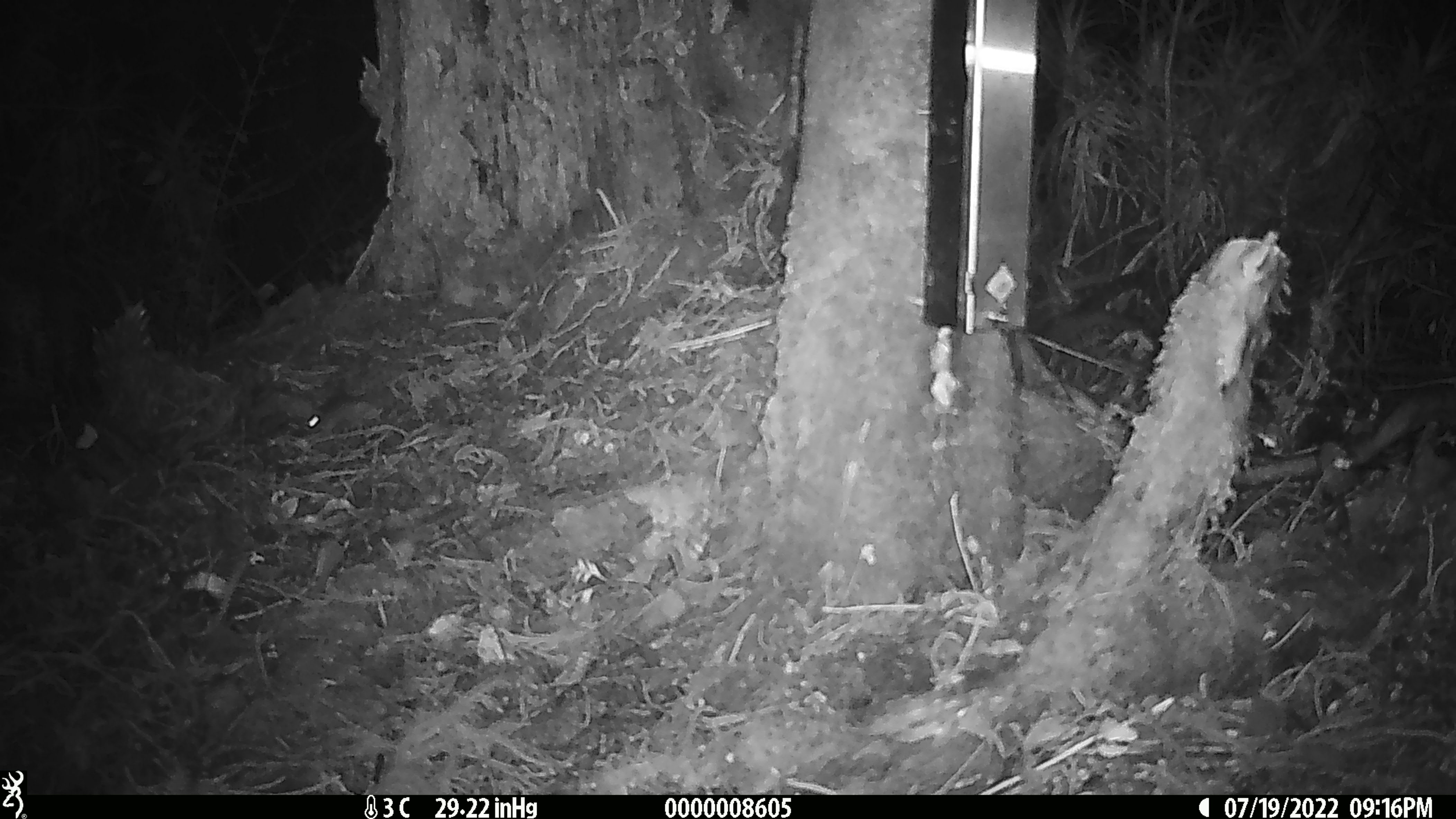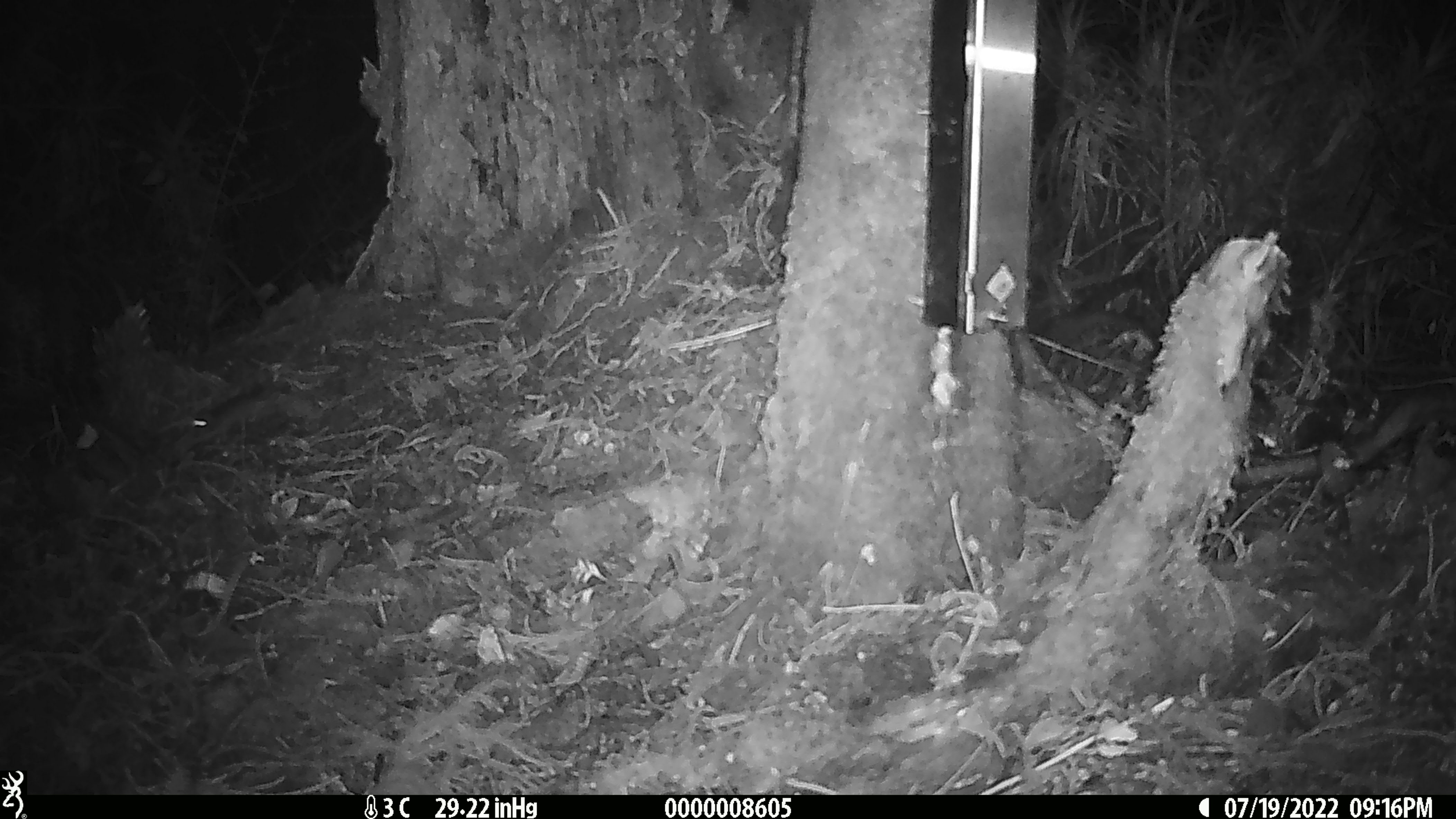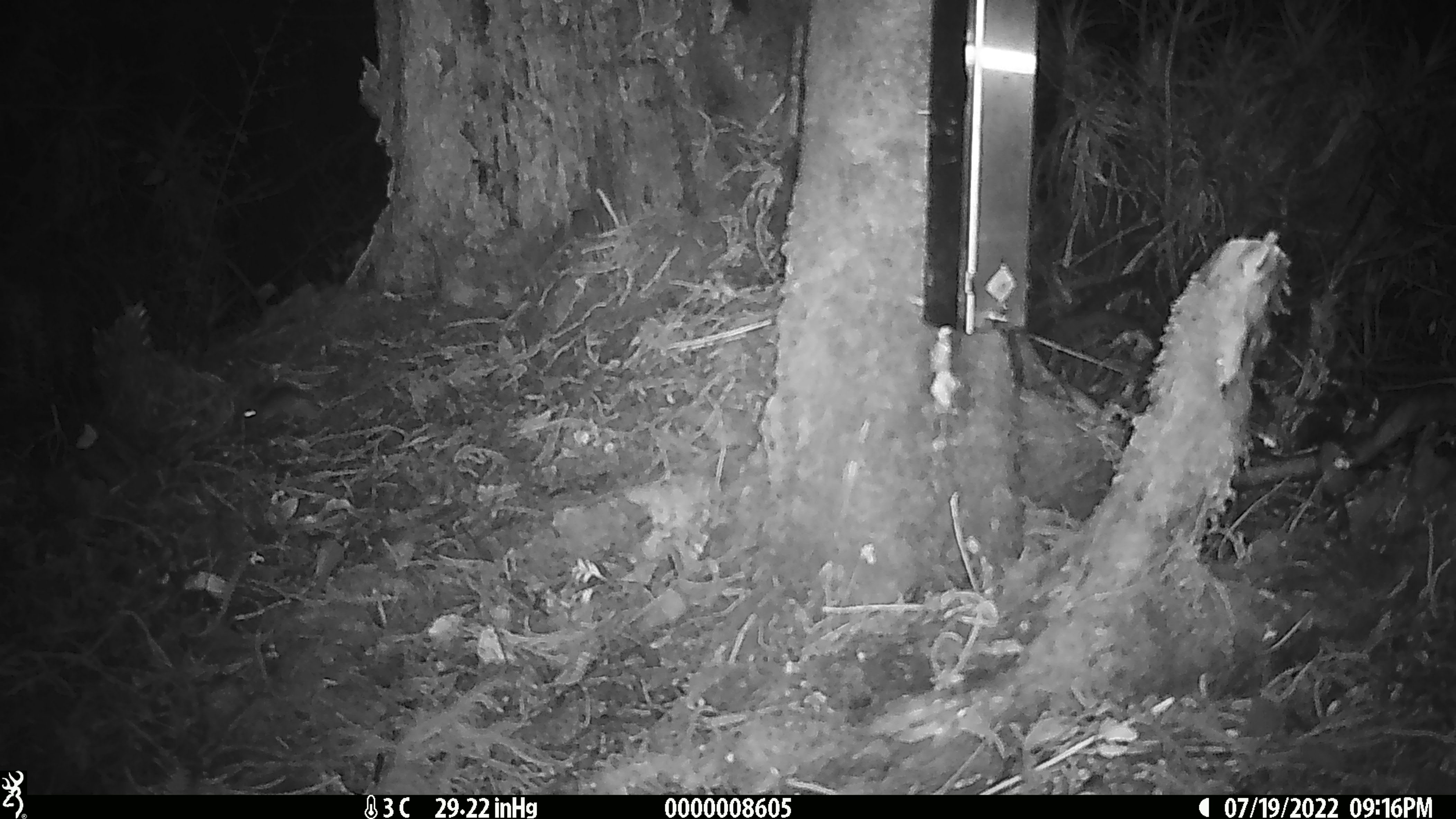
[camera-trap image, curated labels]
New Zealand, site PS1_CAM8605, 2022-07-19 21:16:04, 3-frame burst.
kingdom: Animalia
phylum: Chordata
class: Mammalia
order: Rodentia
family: Muridae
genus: Mus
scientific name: Mus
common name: mouse